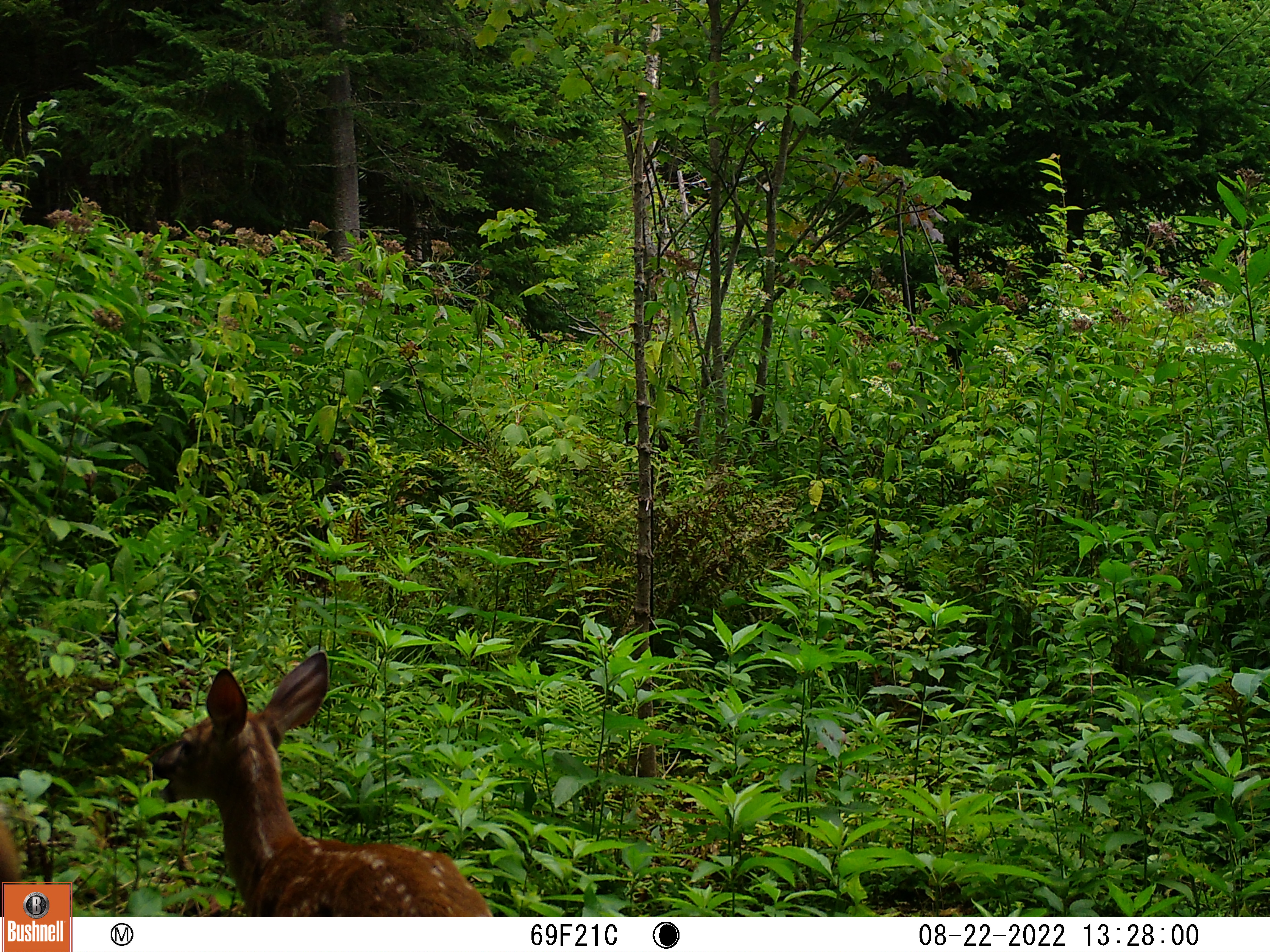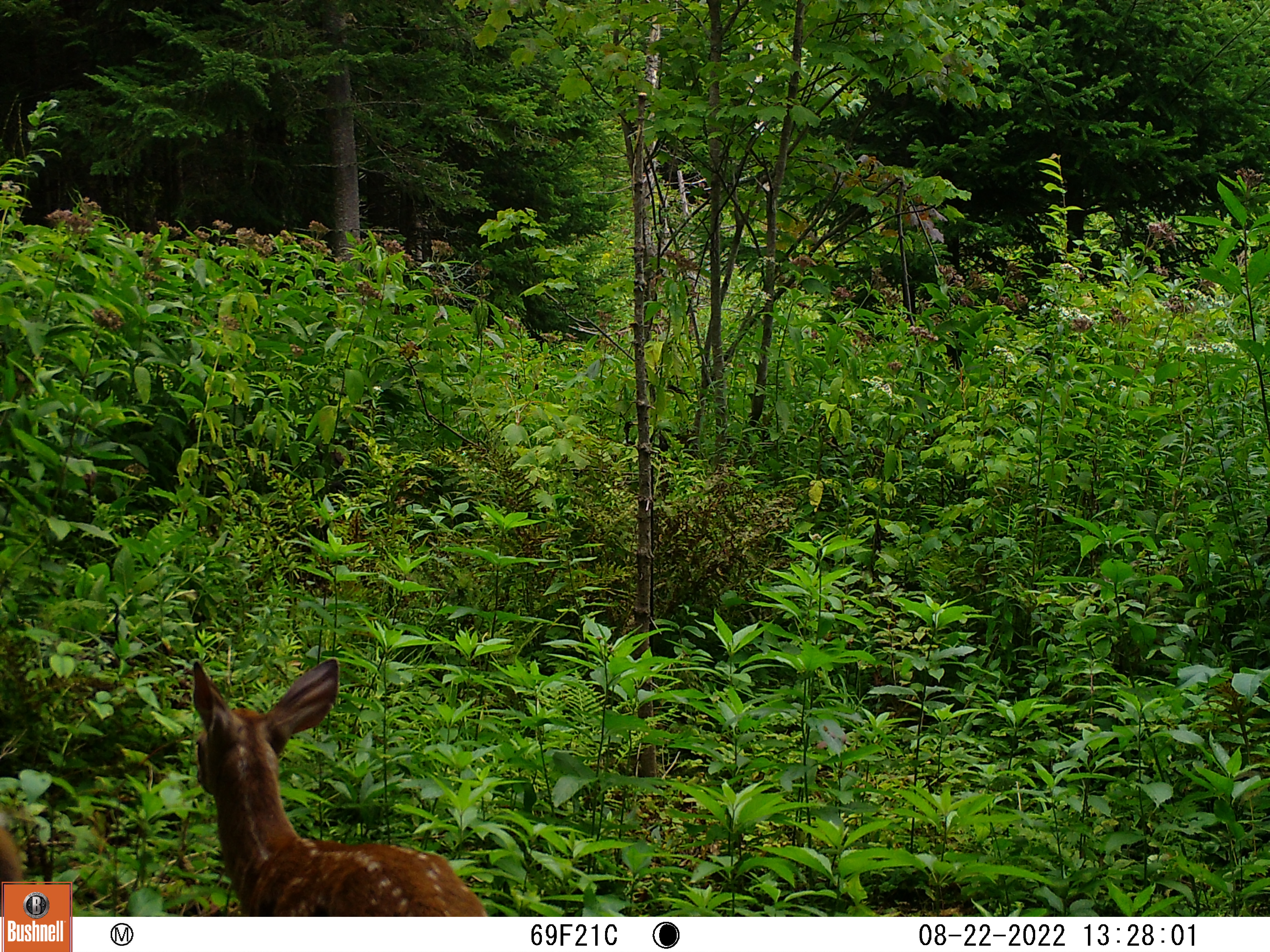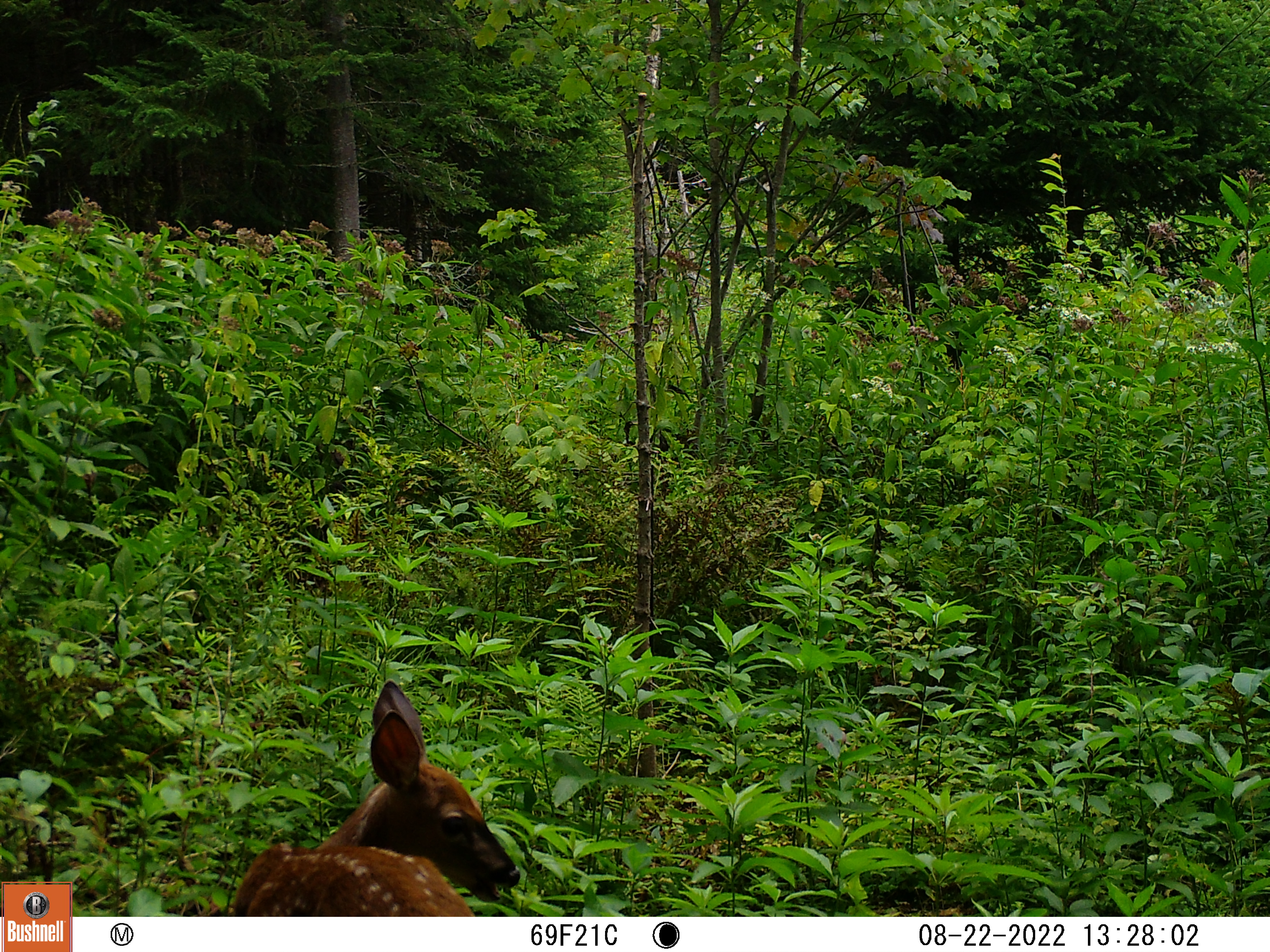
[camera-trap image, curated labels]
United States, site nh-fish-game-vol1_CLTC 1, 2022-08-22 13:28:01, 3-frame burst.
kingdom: Animalia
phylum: Chordata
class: Mammalia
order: Artiodactyla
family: Cervidae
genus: Odocoileus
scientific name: Odocoileus virginianus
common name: white-tailed deer